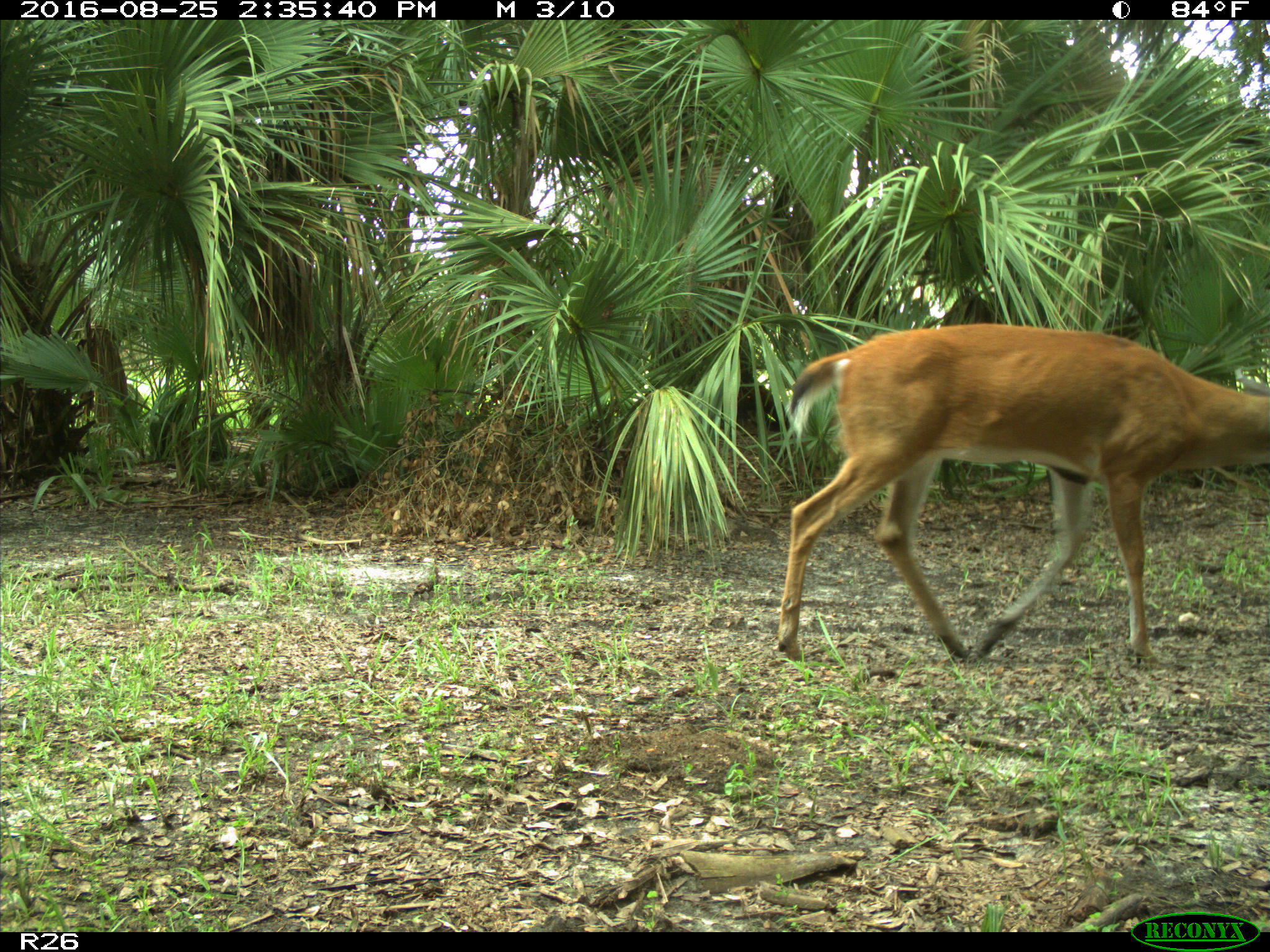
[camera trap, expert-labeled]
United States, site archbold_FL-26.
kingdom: Animalia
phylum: Chordata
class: Mammalia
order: Artiodactyla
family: Cervidae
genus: Odocoileus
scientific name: Odocoileus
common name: deer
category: unidentified deer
Unidentified deer (deer) (Odocoileus).